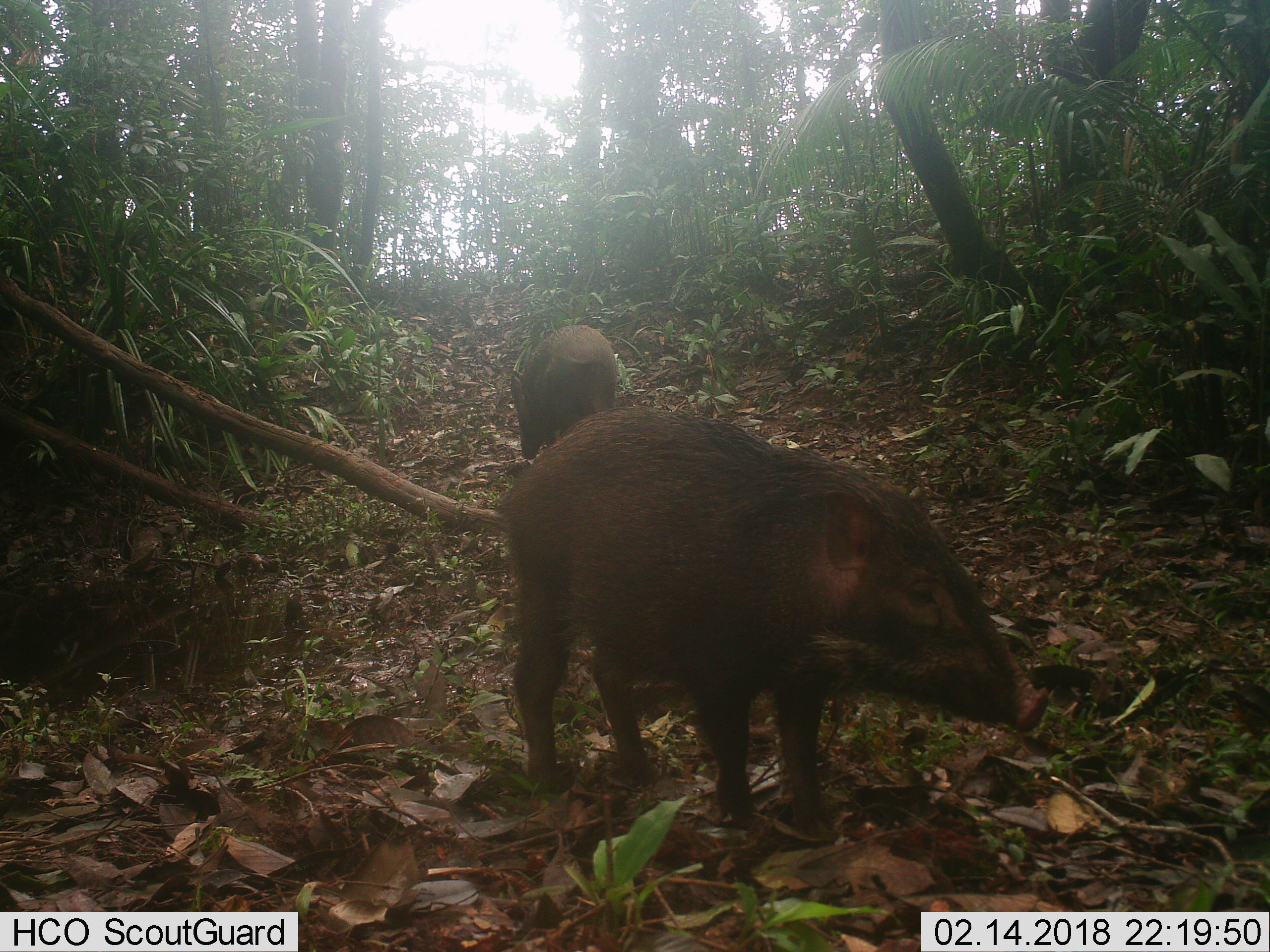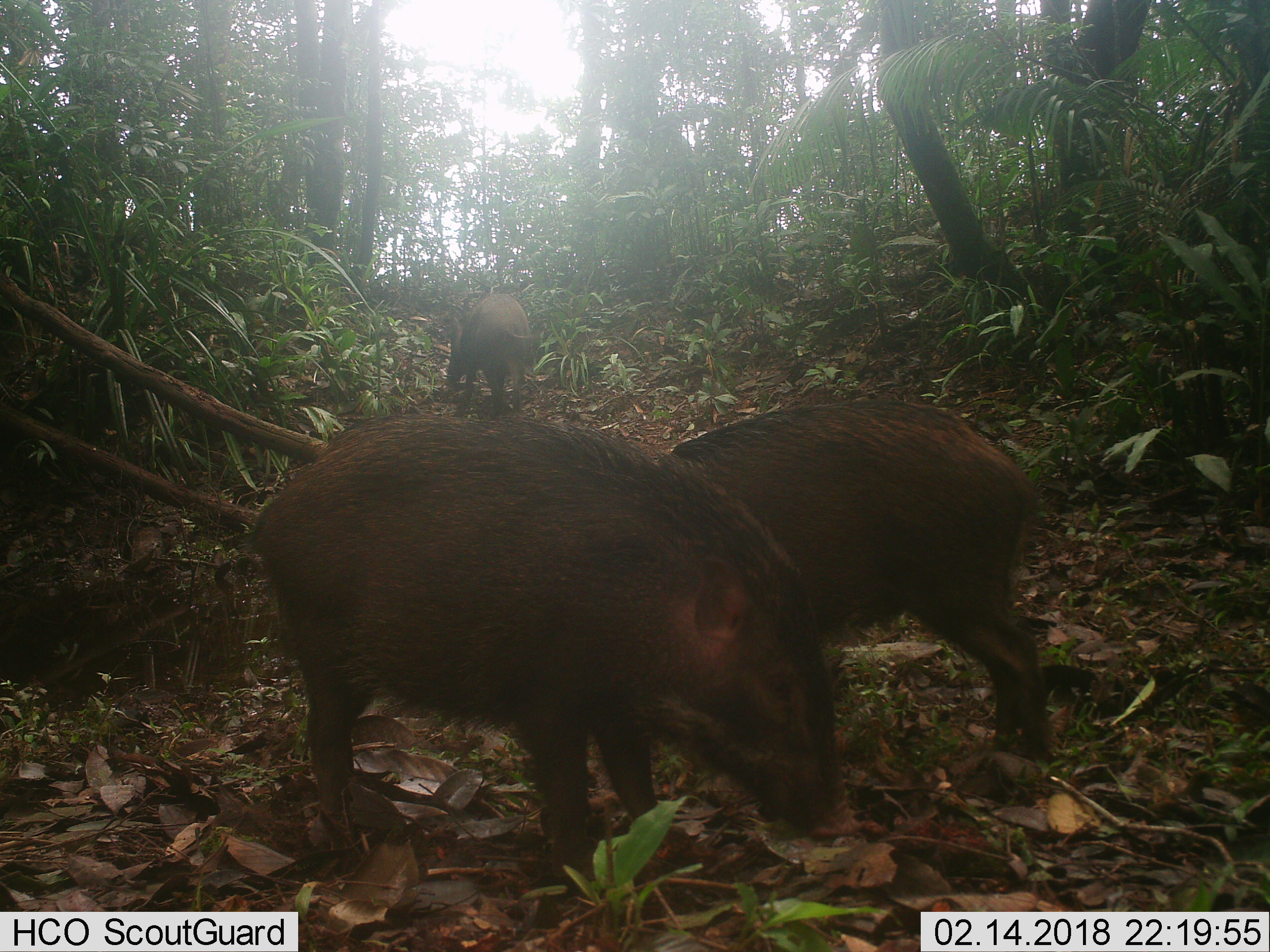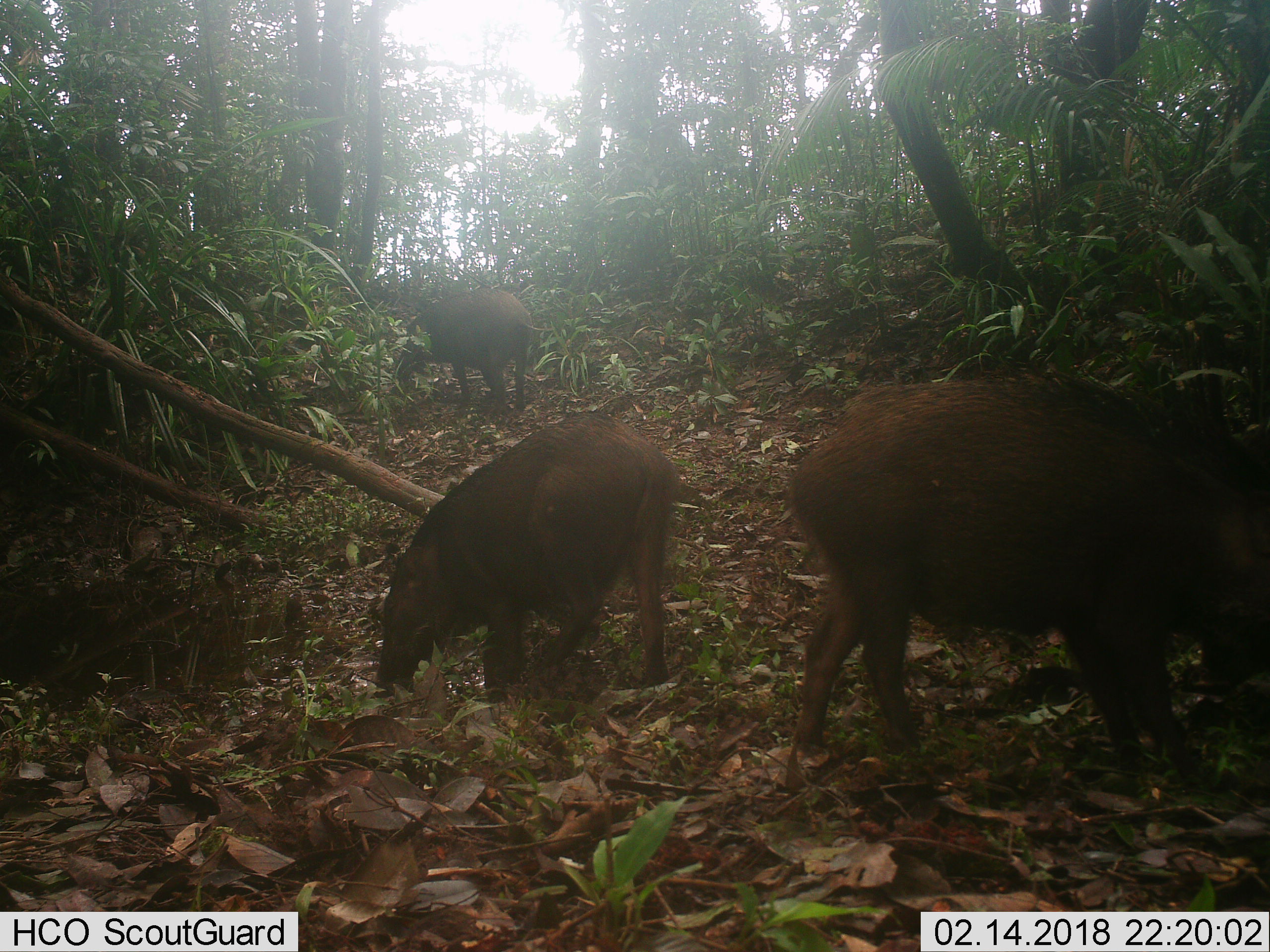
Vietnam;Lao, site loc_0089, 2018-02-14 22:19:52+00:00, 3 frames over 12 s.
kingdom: Animalia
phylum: Chordata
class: Mammalia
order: Artiodactyla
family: Suidae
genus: Sus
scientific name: Sus scrofa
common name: eurasian wild pig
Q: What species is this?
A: Eurasian wild pig (Sus scrofa).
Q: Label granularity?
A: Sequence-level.